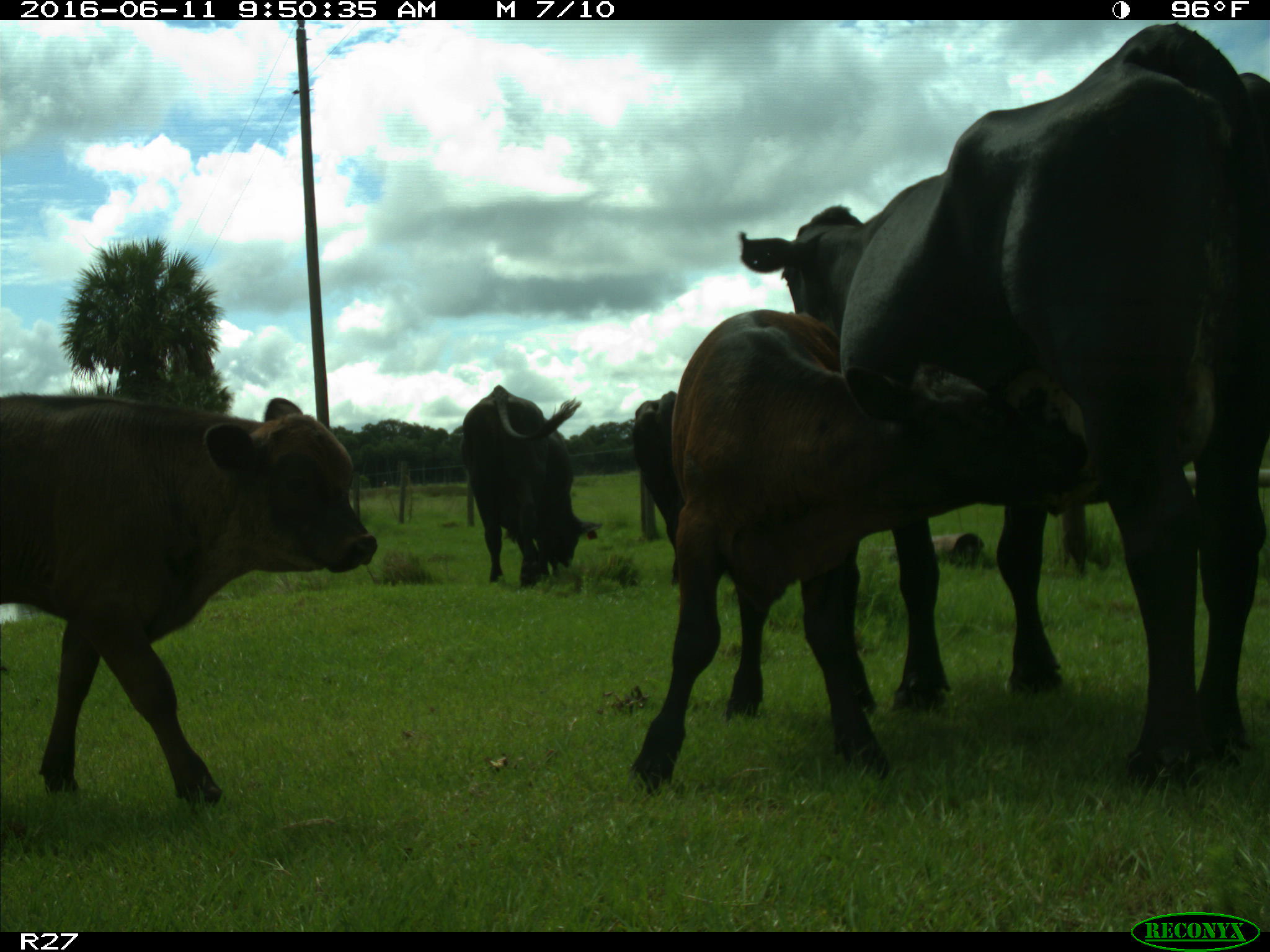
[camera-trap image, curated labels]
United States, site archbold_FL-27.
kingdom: Animalia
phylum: Chordata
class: Mammalia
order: Artiodactyla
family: Bovidae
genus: Bos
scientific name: Bos taurus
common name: domestic cow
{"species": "Bos taurus (domestic cow)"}